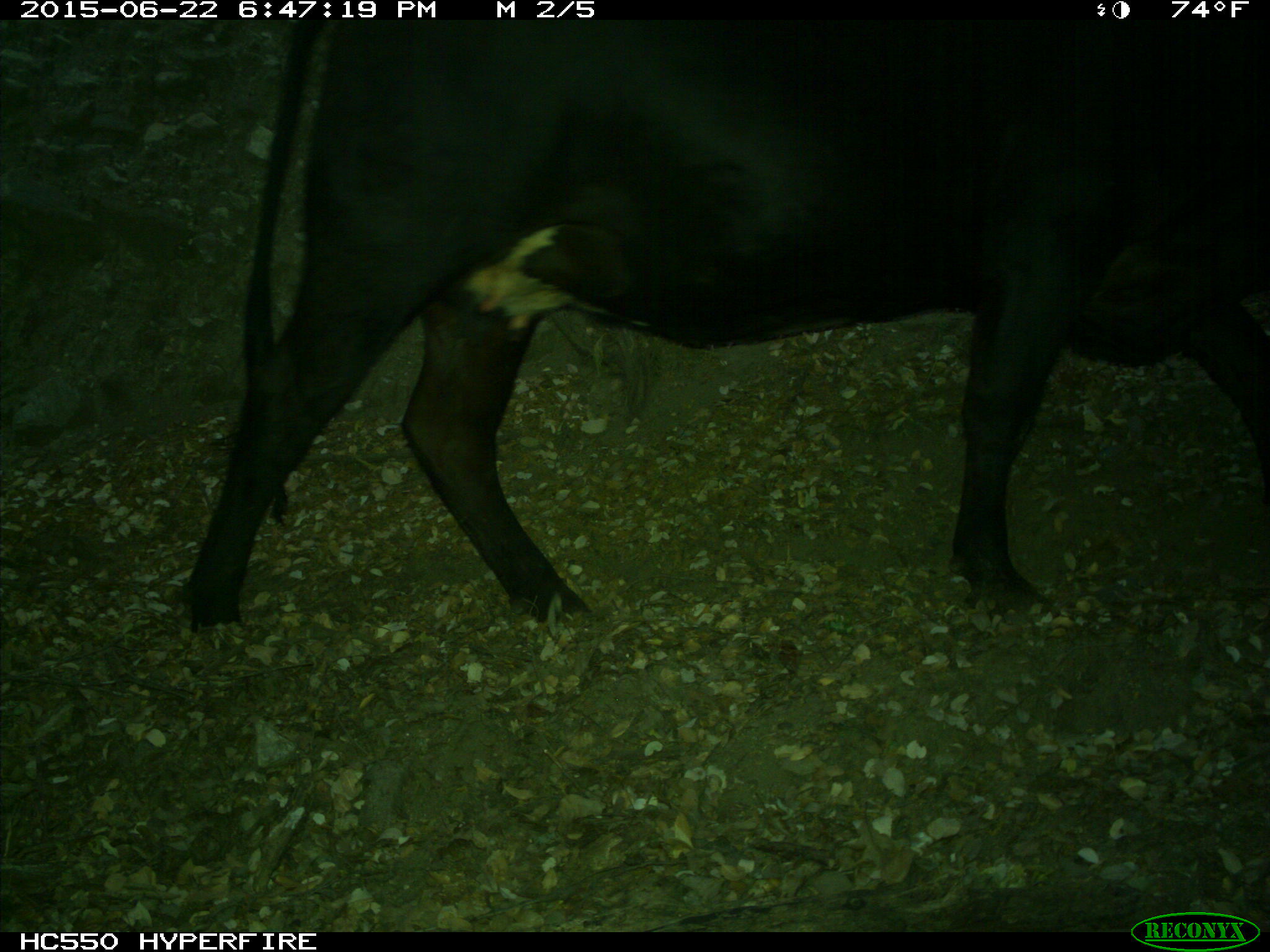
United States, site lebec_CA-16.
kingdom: Animalia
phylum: Chordata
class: Mammalia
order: Artiodactyla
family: Bovidae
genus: Bos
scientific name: Bos taurus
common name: domestic cow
Bos taurus (domestic cow).